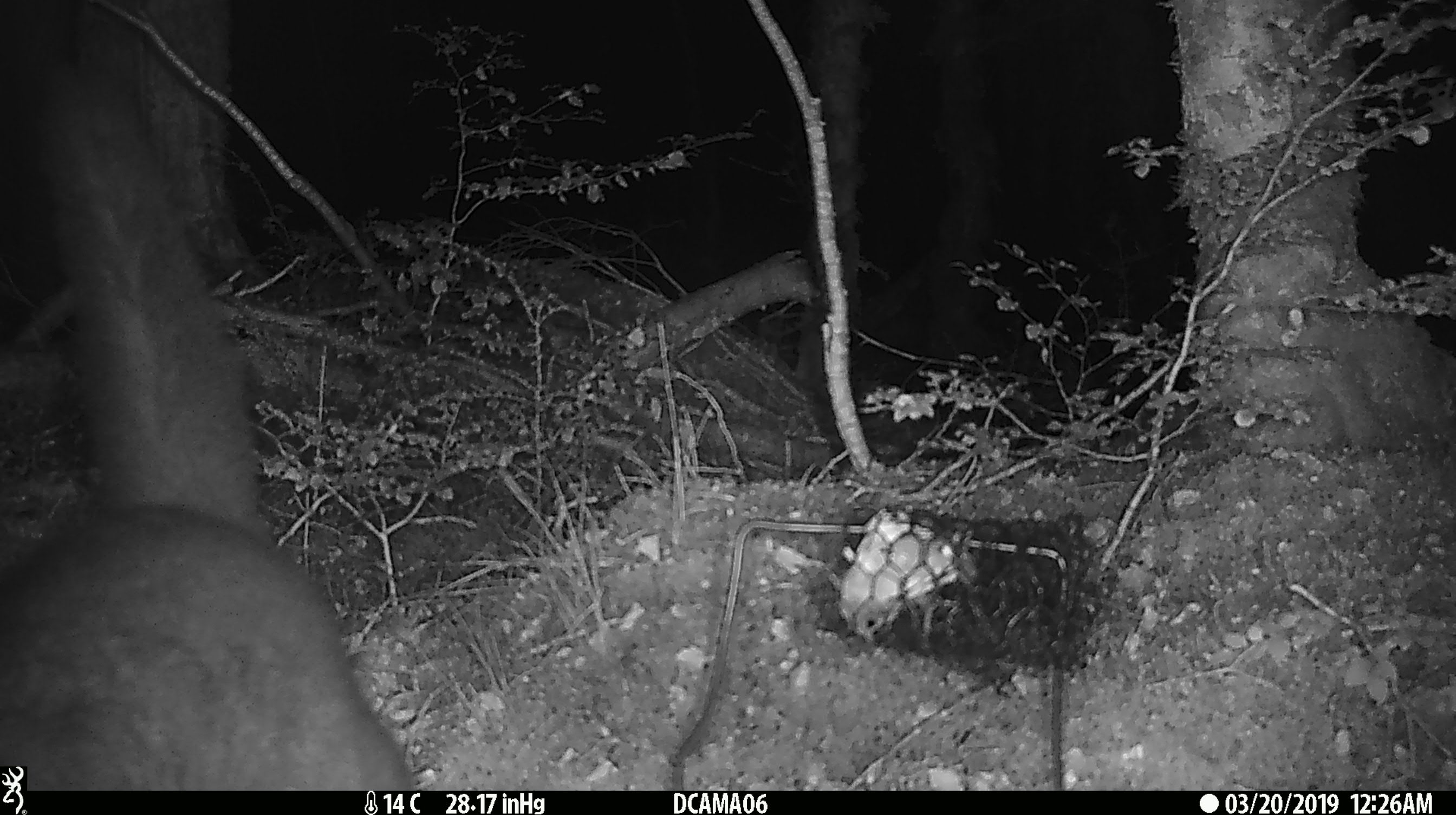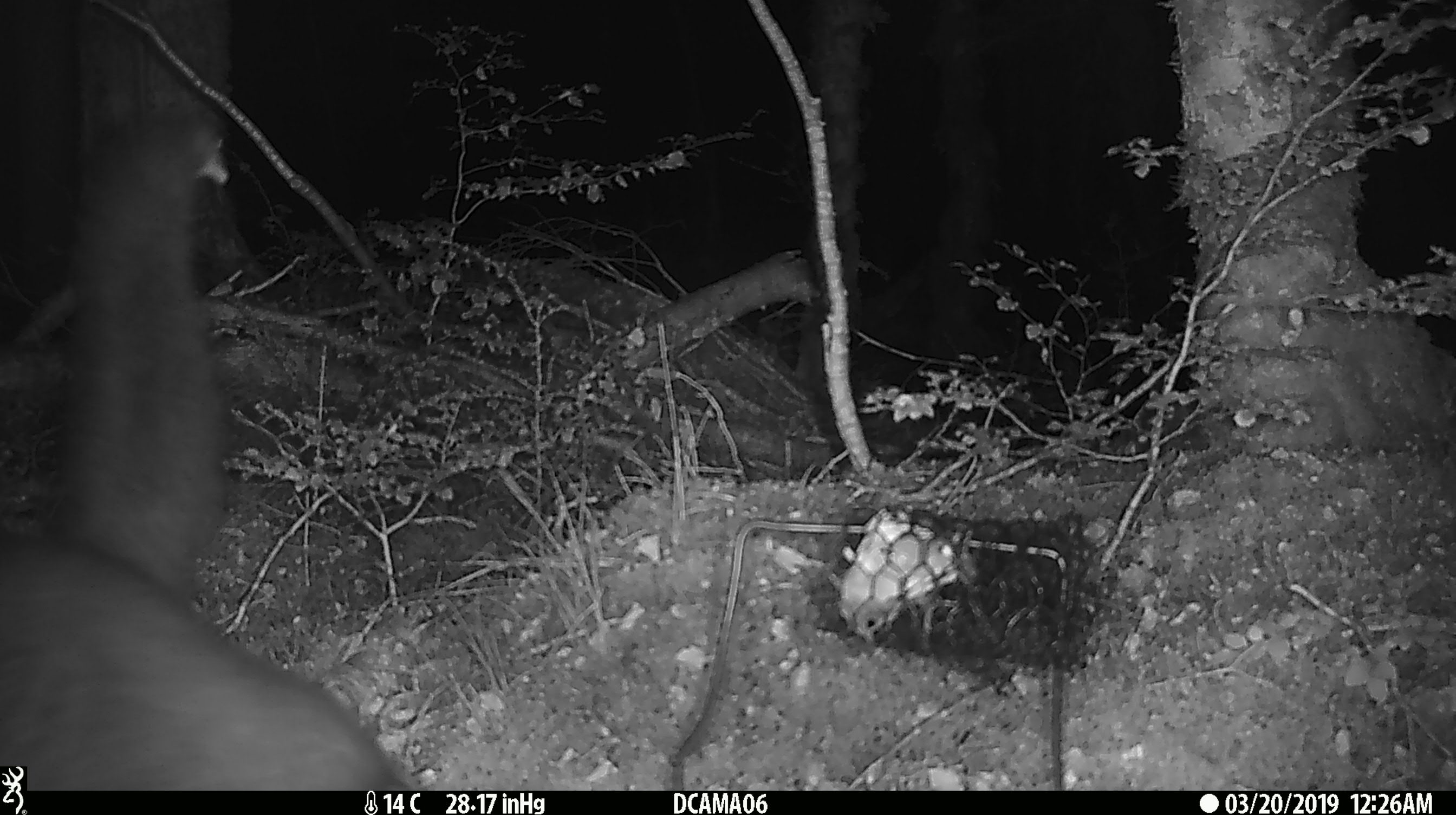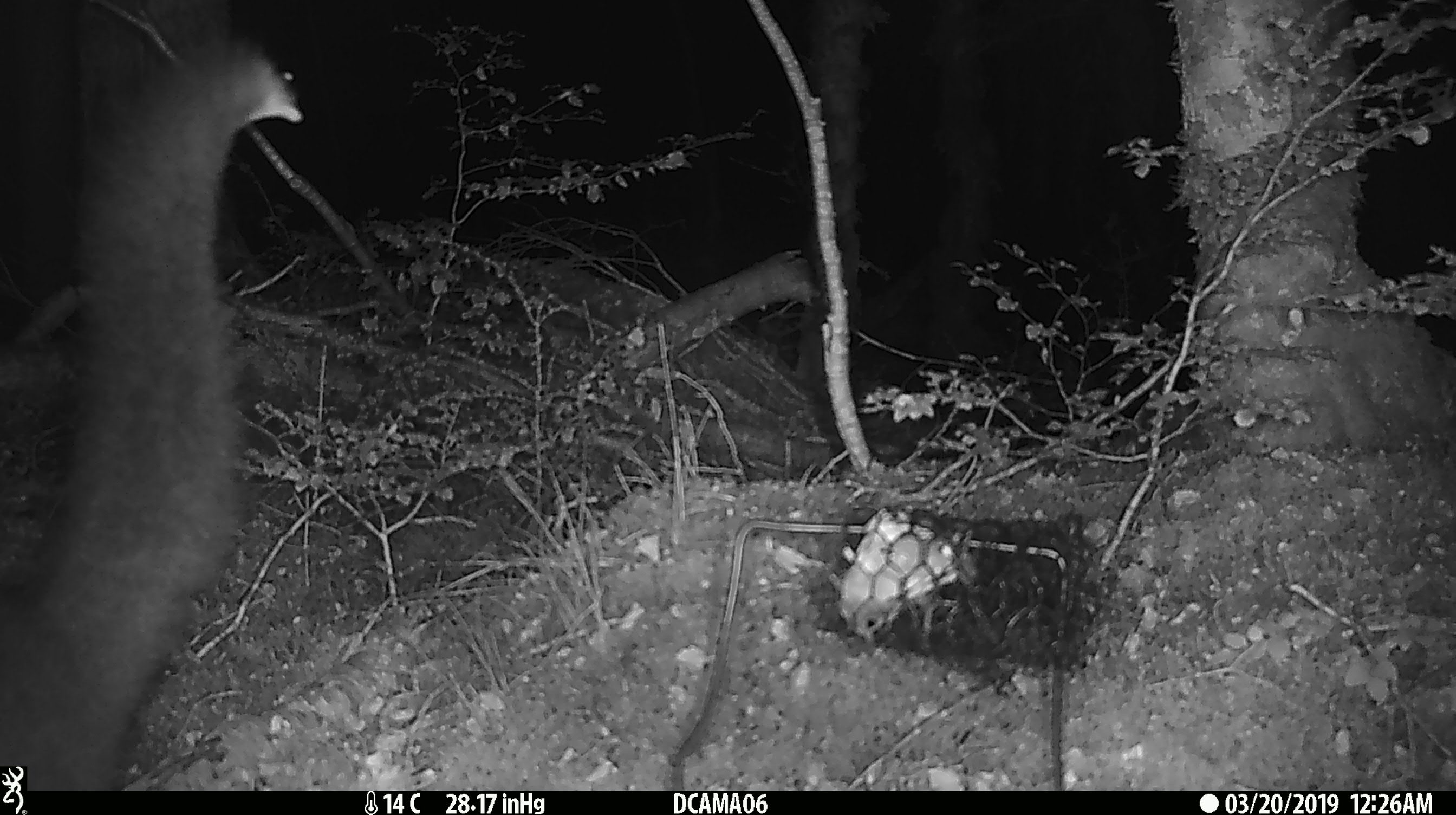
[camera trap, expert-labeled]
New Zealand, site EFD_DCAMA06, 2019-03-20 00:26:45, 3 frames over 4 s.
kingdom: Animalia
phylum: Chordata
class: Mammalia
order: Diprotodontia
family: Phalangeridae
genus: Trichosurus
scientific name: Trichosurus vulpecula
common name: common brushtail possum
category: possum